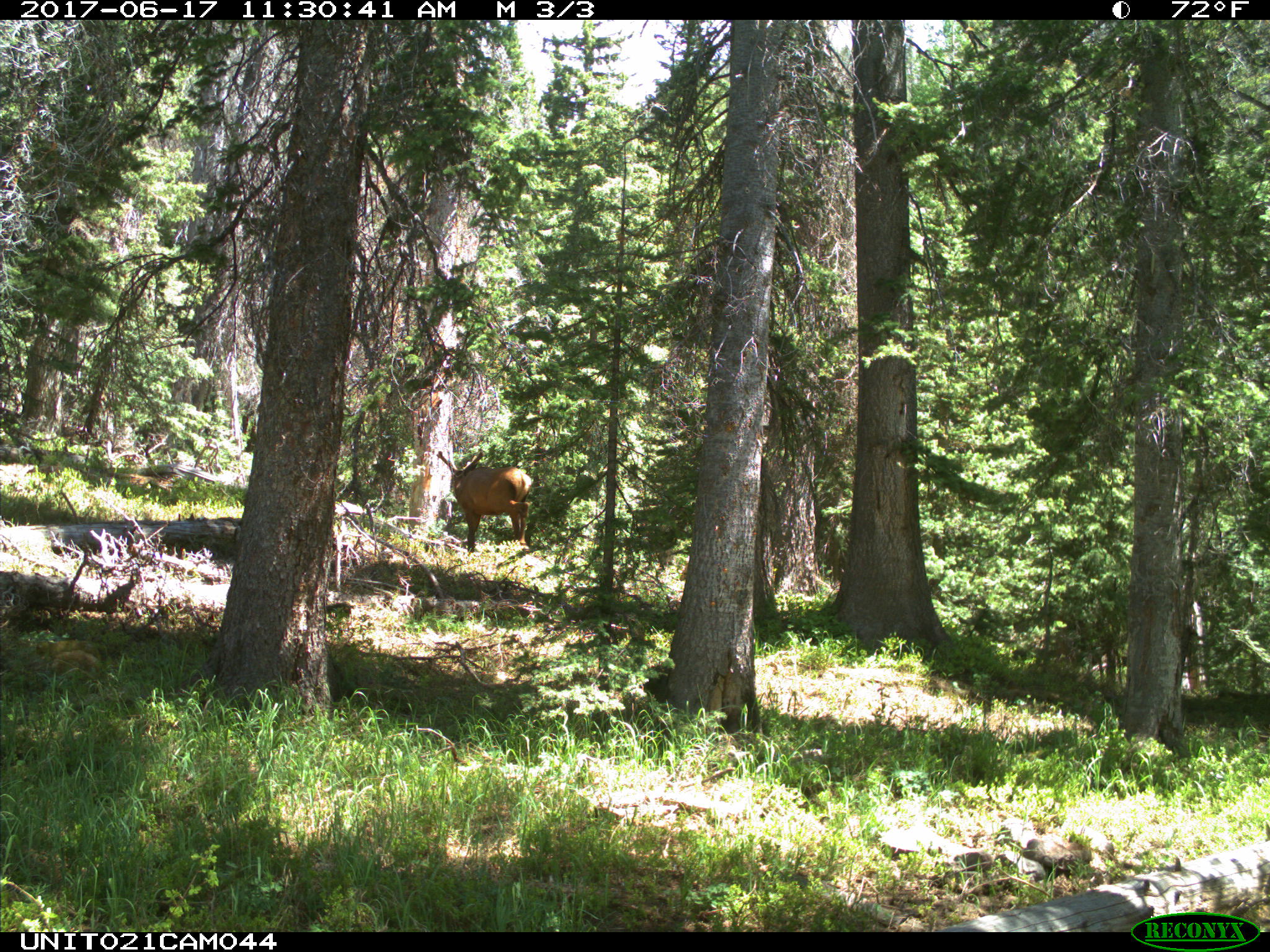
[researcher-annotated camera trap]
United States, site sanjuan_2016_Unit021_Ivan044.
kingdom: Animalia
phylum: Chordata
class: Mammalia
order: Artiodactyla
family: Cervidae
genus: Cervus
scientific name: Cervus elaphus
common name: red deer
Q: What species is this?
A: Cervus elaphus (red deer).